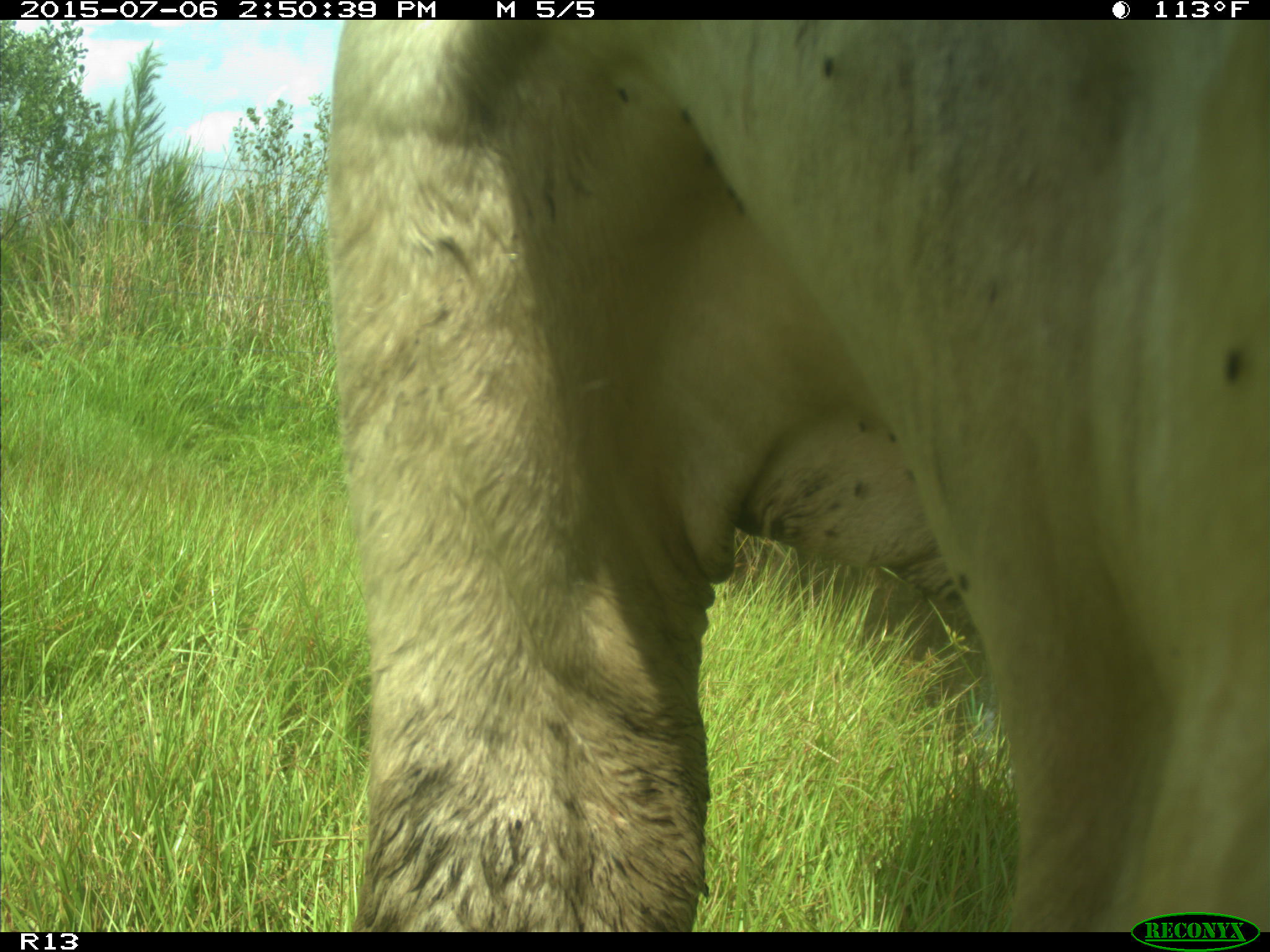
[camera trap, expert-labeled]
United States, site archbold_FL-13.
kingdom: Animalia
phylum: Chordata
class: Mammalia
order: Artiodactyla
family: Bovidae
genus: Bos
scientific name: Bos taurus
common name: domestic cow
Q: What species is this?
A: Bos taurus (domestic cow).